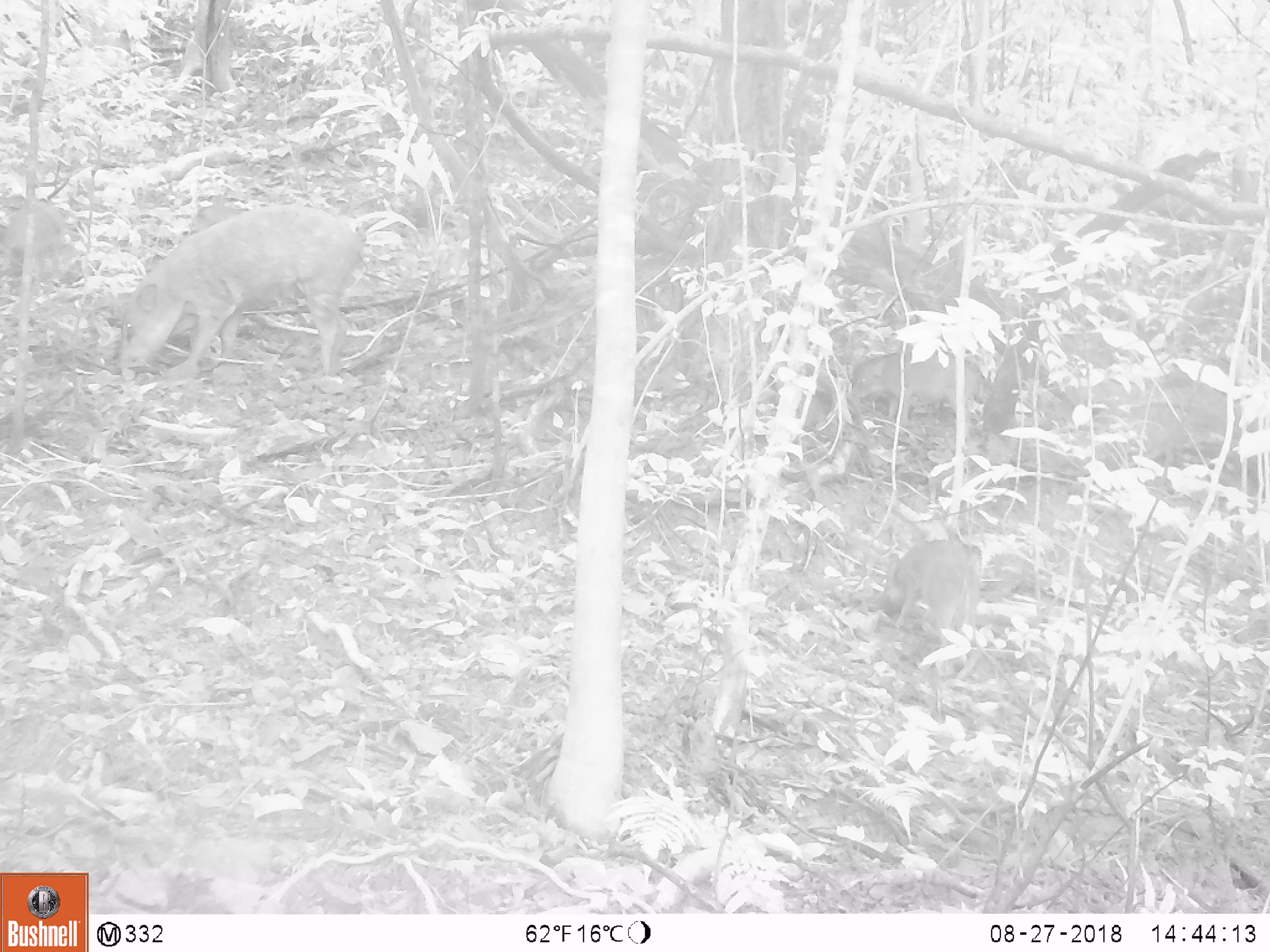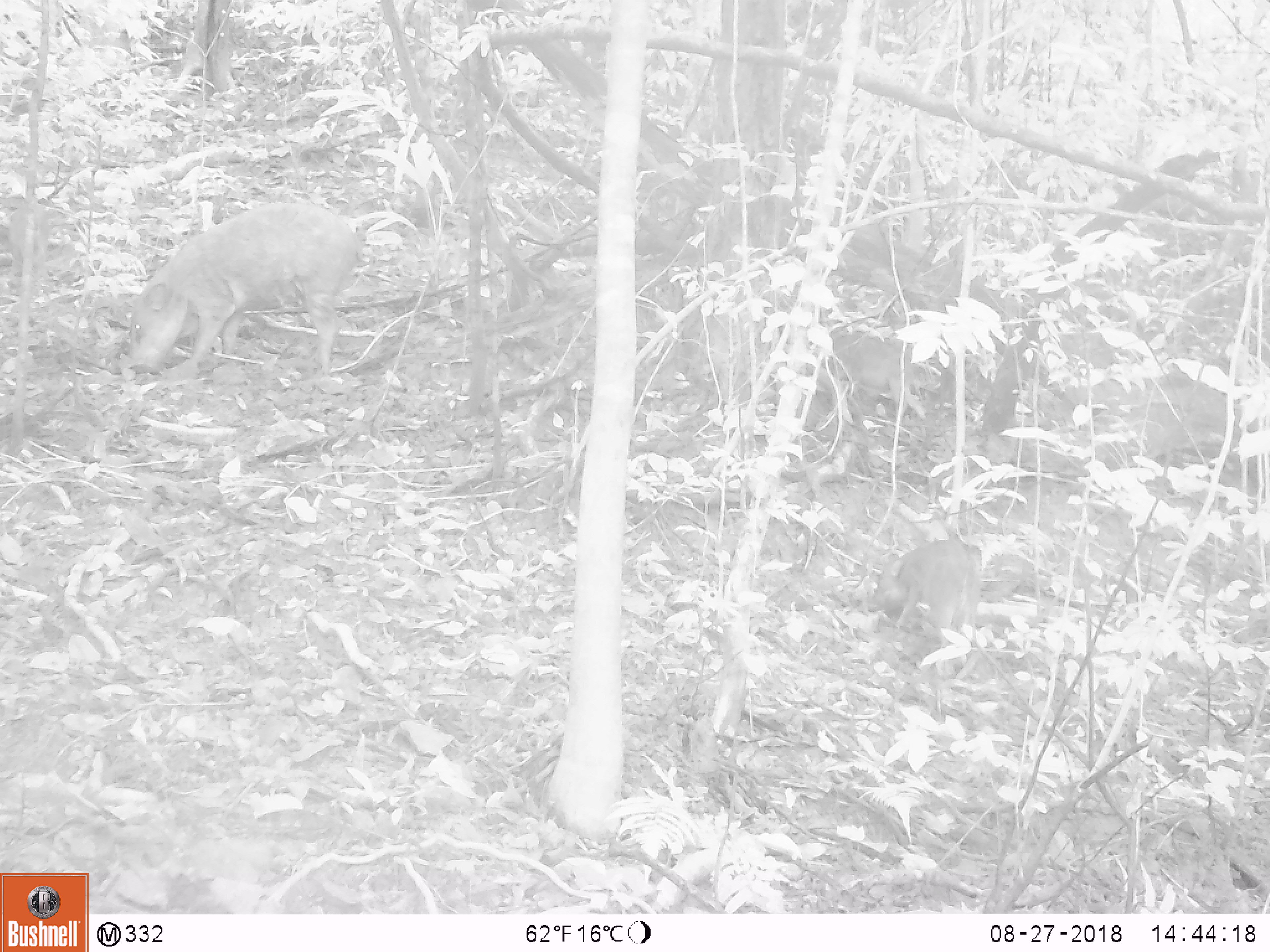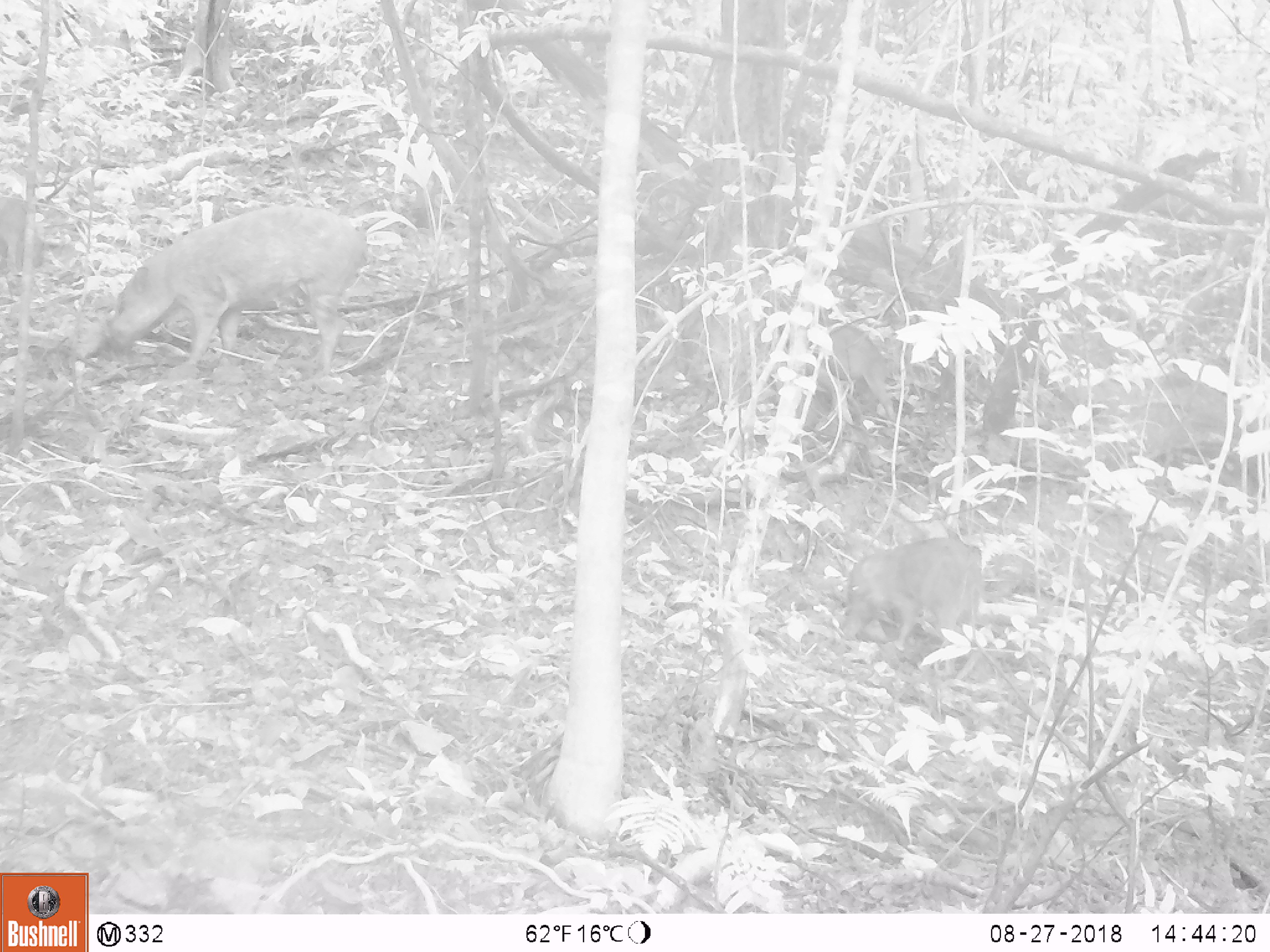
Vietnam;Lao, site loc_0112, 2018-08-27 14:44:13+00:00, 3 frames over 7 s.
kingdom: Animalia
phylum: Chordata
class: Mammalia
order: Artiodactyla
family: Suidae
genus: Sus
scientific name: Sus scrofa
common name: eurasian wild pig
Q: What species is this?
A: Eurasian wild pig (Sus scrofa).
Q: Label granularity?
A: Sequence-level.